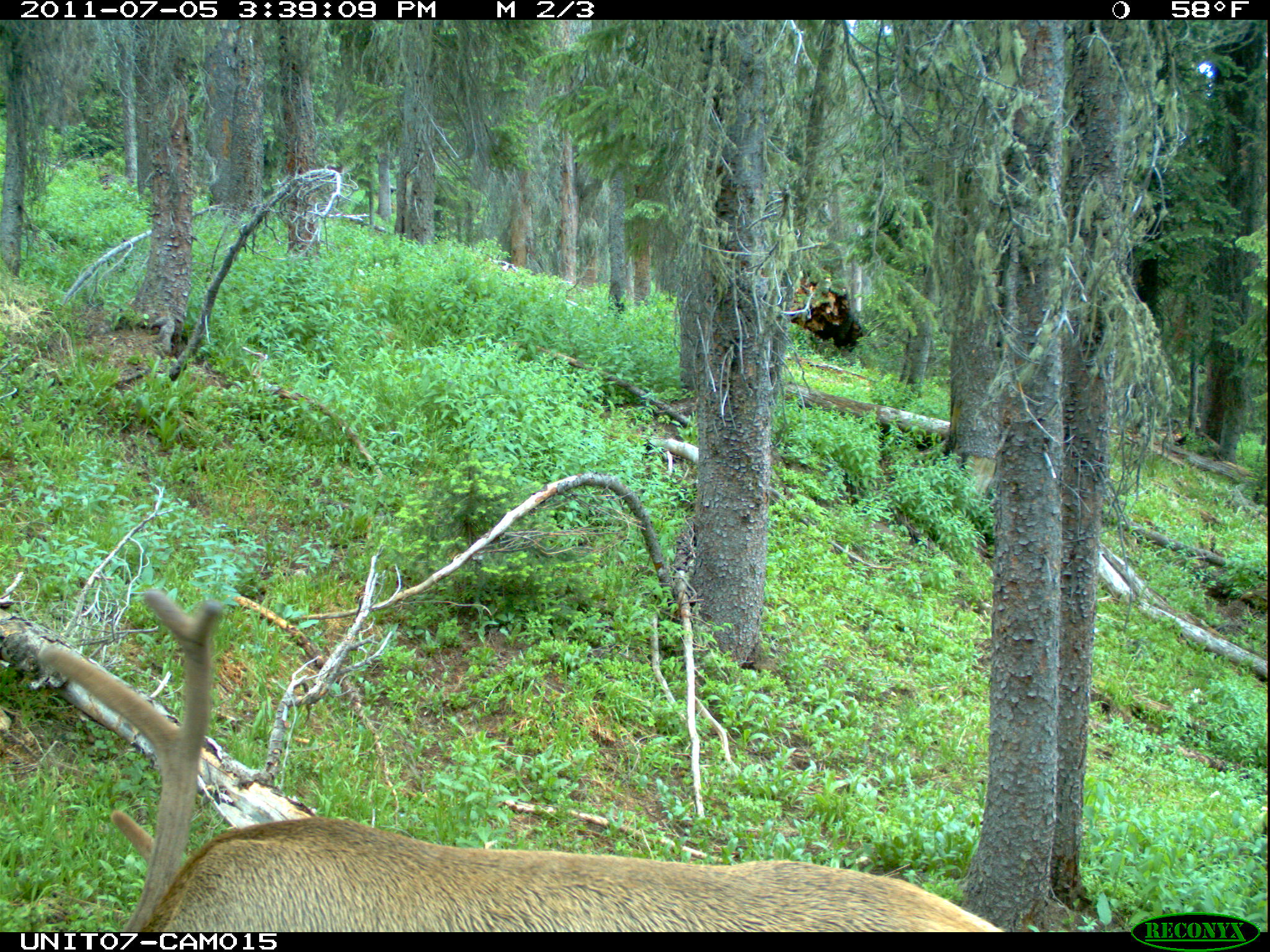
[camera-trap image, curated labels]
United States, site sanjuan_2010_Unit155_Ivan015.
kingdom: Animalia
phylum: Chordata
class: Mammalia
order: Artiodactyla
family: Cervidae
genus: Cervus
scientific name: Cervus elaphus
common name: red deer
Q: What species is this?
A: Cervus elaphus (red deer).